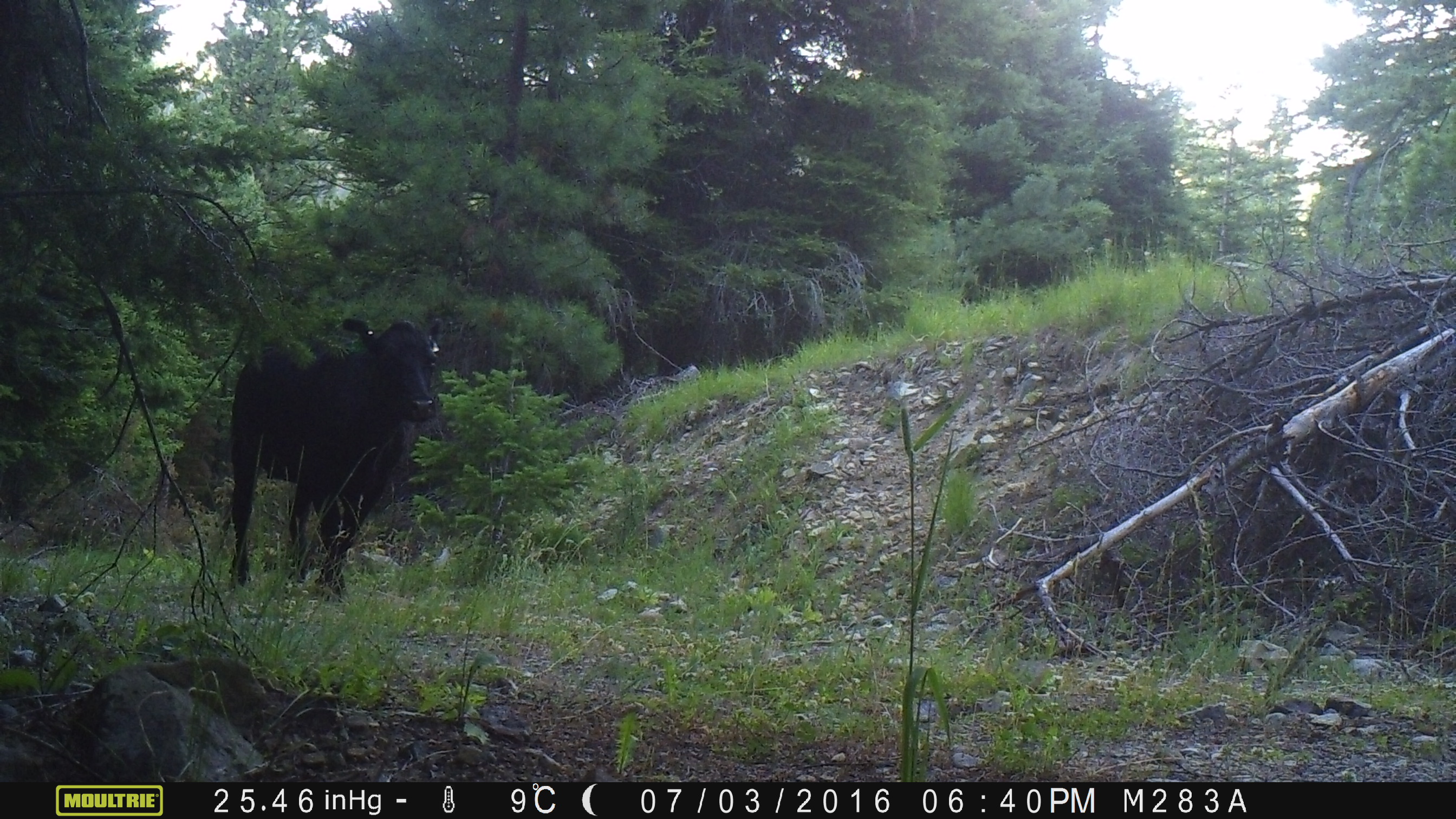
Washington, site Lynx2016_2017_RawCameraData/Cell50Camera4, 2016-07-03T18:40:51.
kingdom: Animalia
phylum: Chordata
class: Mammalia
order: Artiodactyla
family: Bovidae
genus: Bos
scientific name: Bos taurus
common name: domestic cattle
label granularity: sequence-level